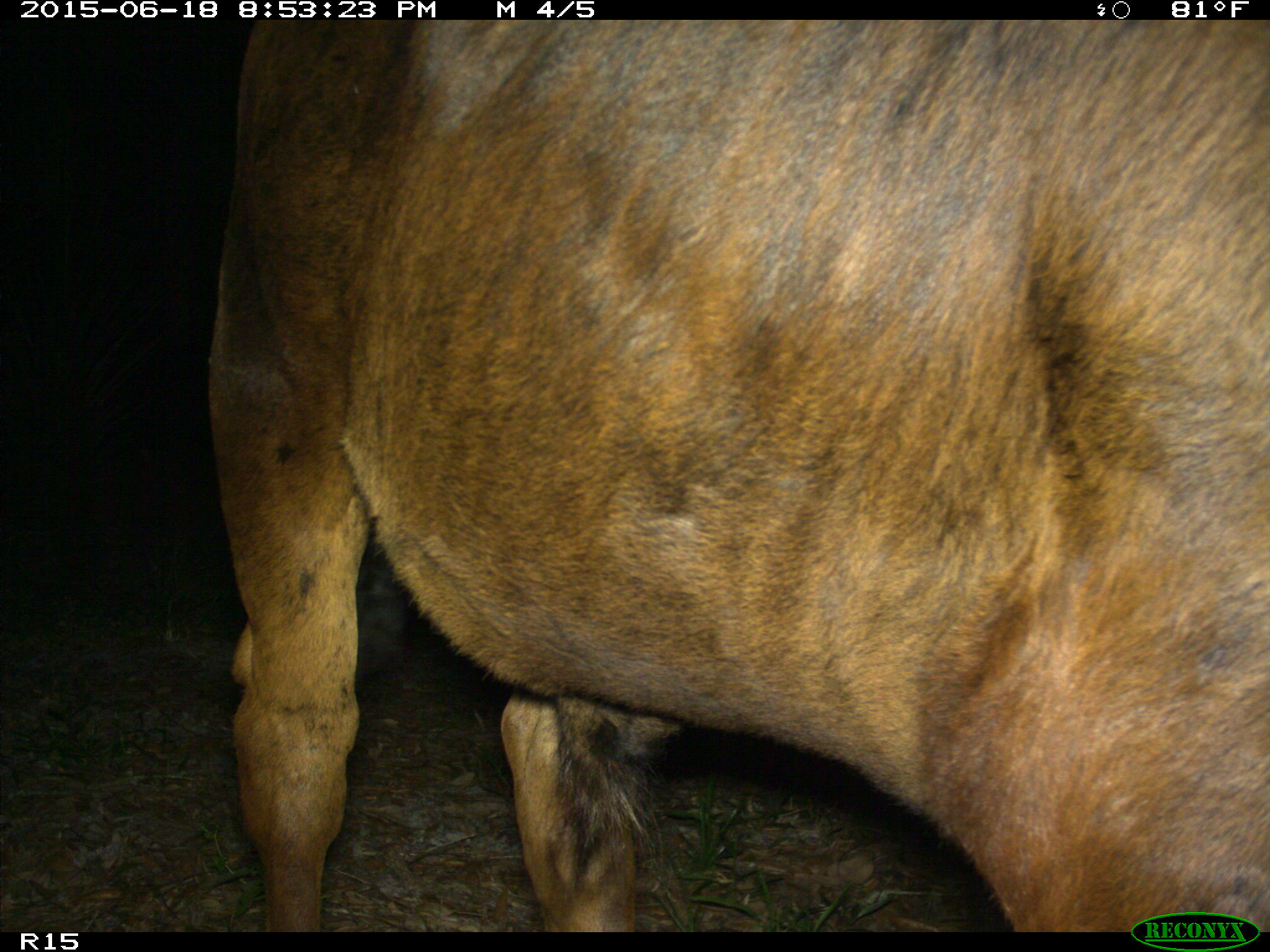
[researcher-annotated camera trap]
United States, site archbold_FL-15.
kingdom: Animalia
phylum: Chordata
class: Mammalia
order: Artiodactyla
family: Bovidae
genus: Bos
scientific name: Bos taurus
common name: domestic cow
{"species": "Bos taurus (domestic cow)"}